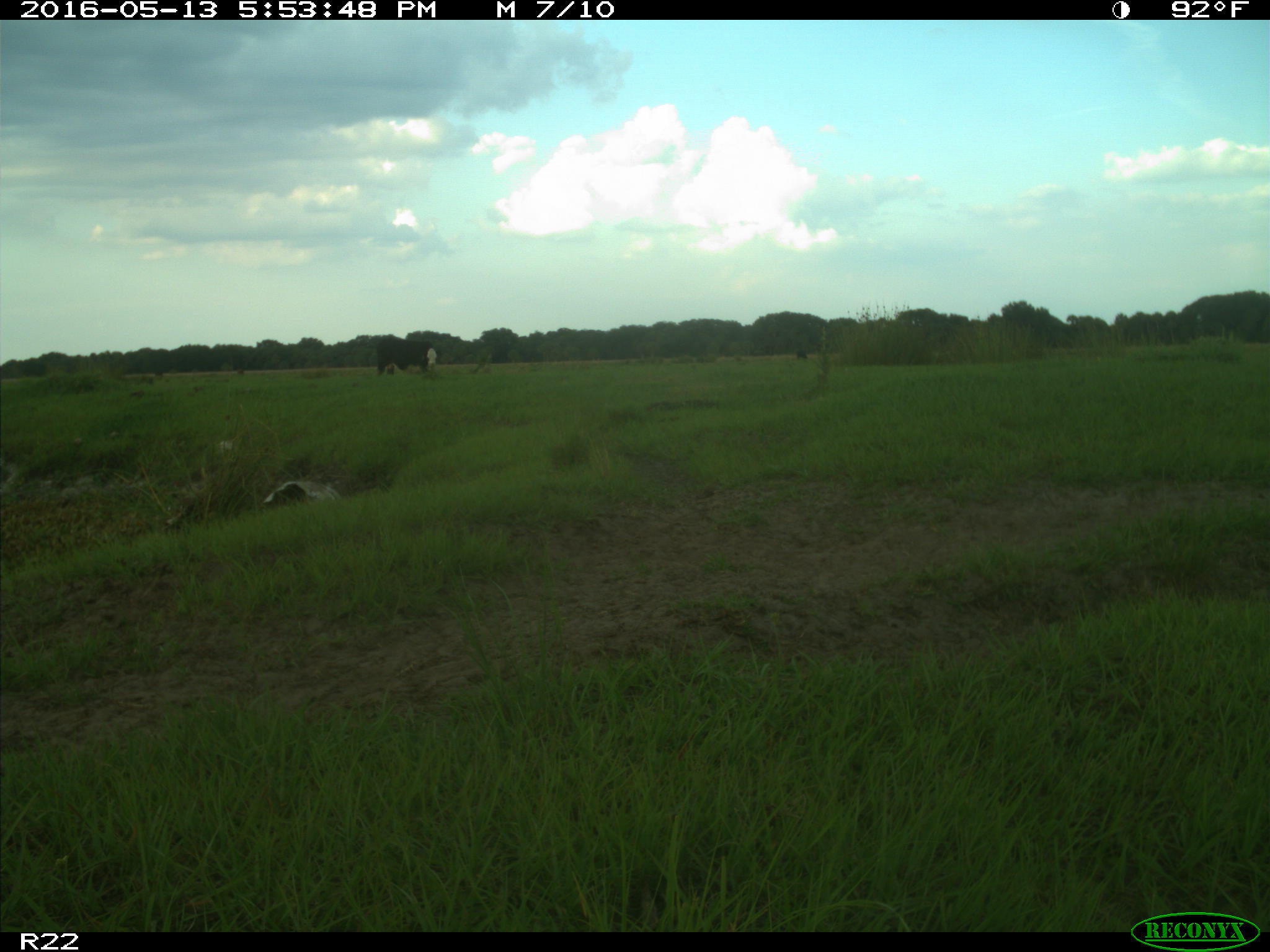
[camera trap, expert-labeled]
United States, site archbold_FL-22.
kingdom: Animalia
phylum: Chordata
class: Mammalia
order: Artiodactyla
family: Bovidae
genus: Bos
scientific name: Bos taurus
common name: domestic cow